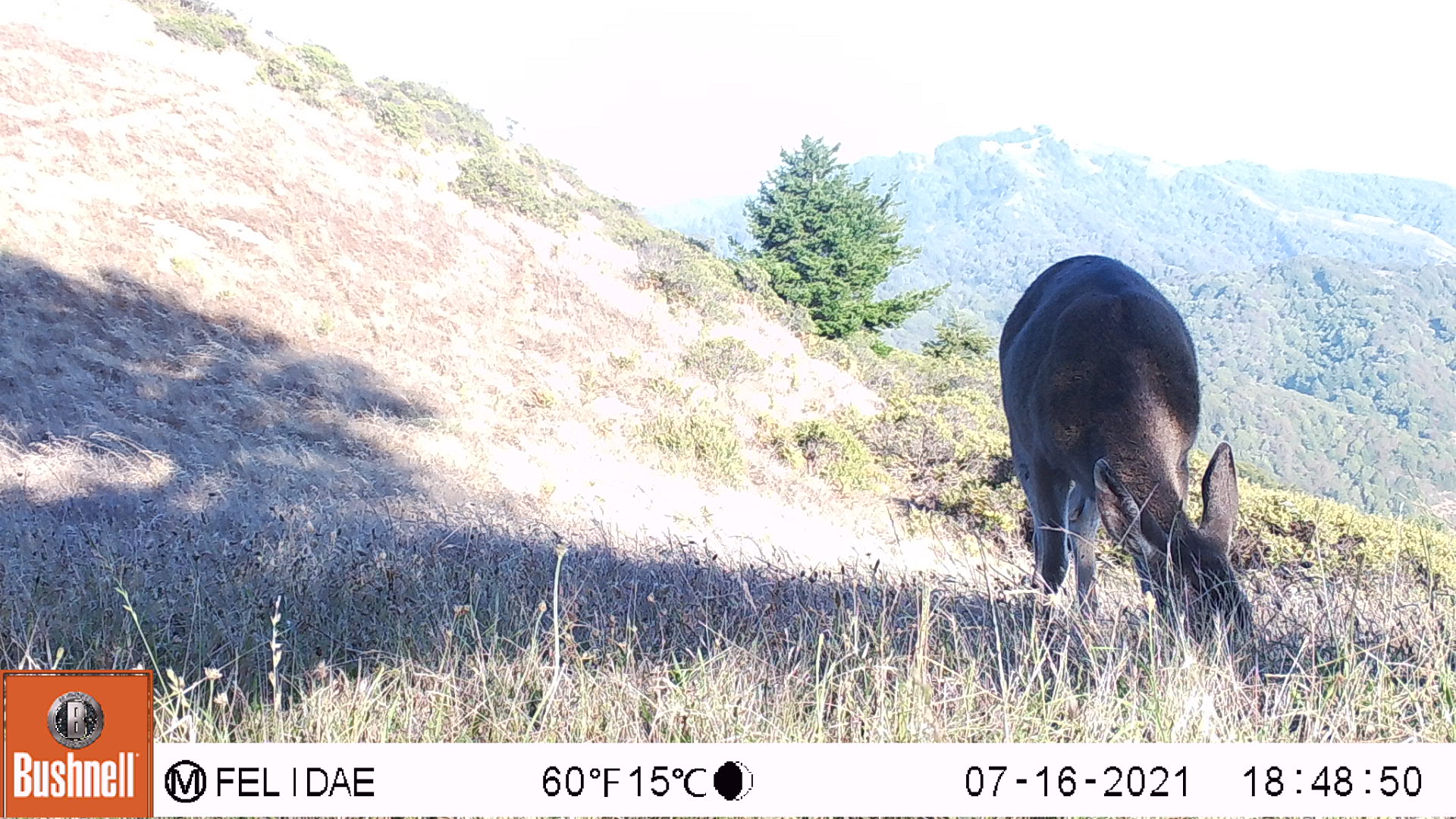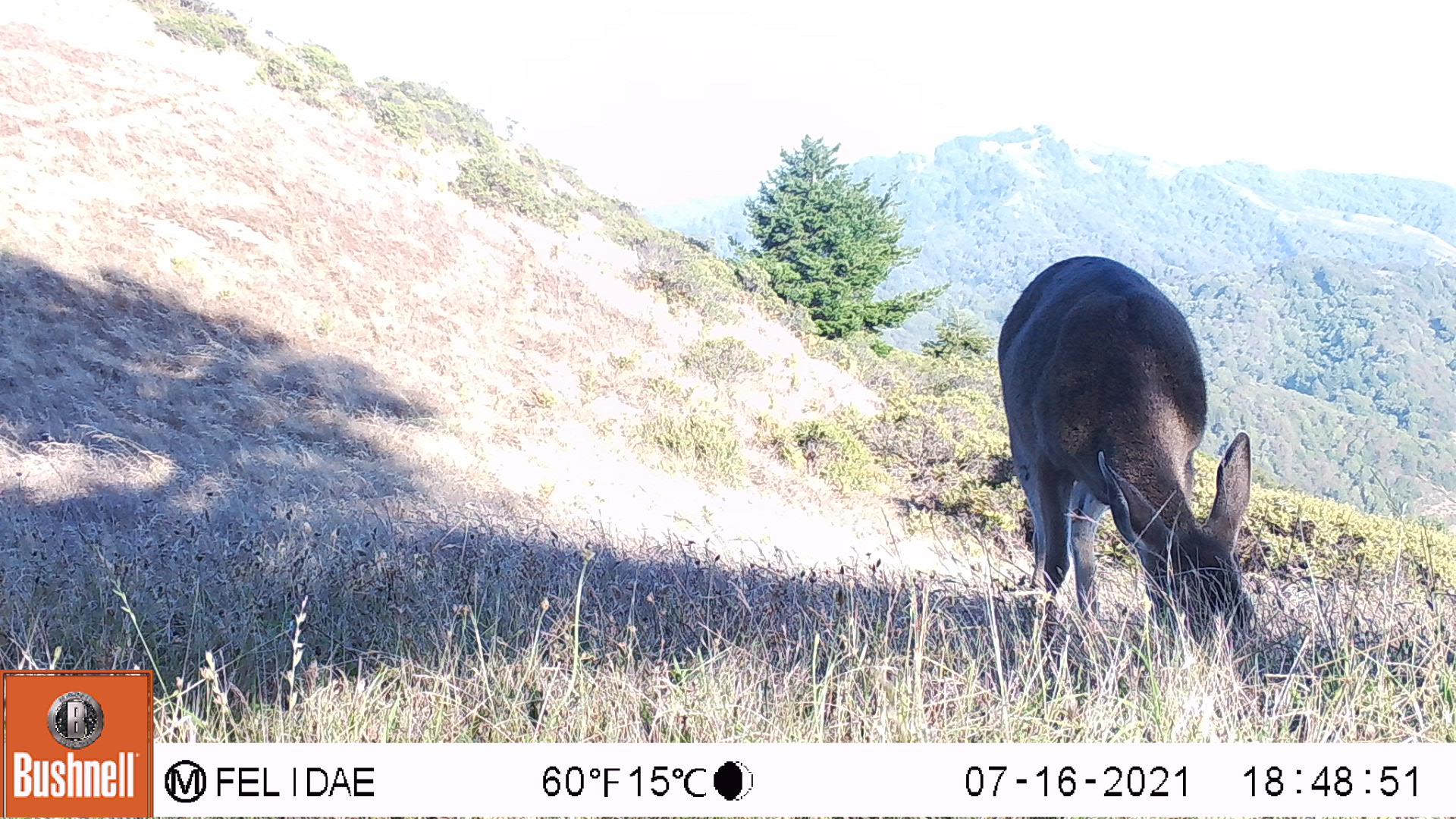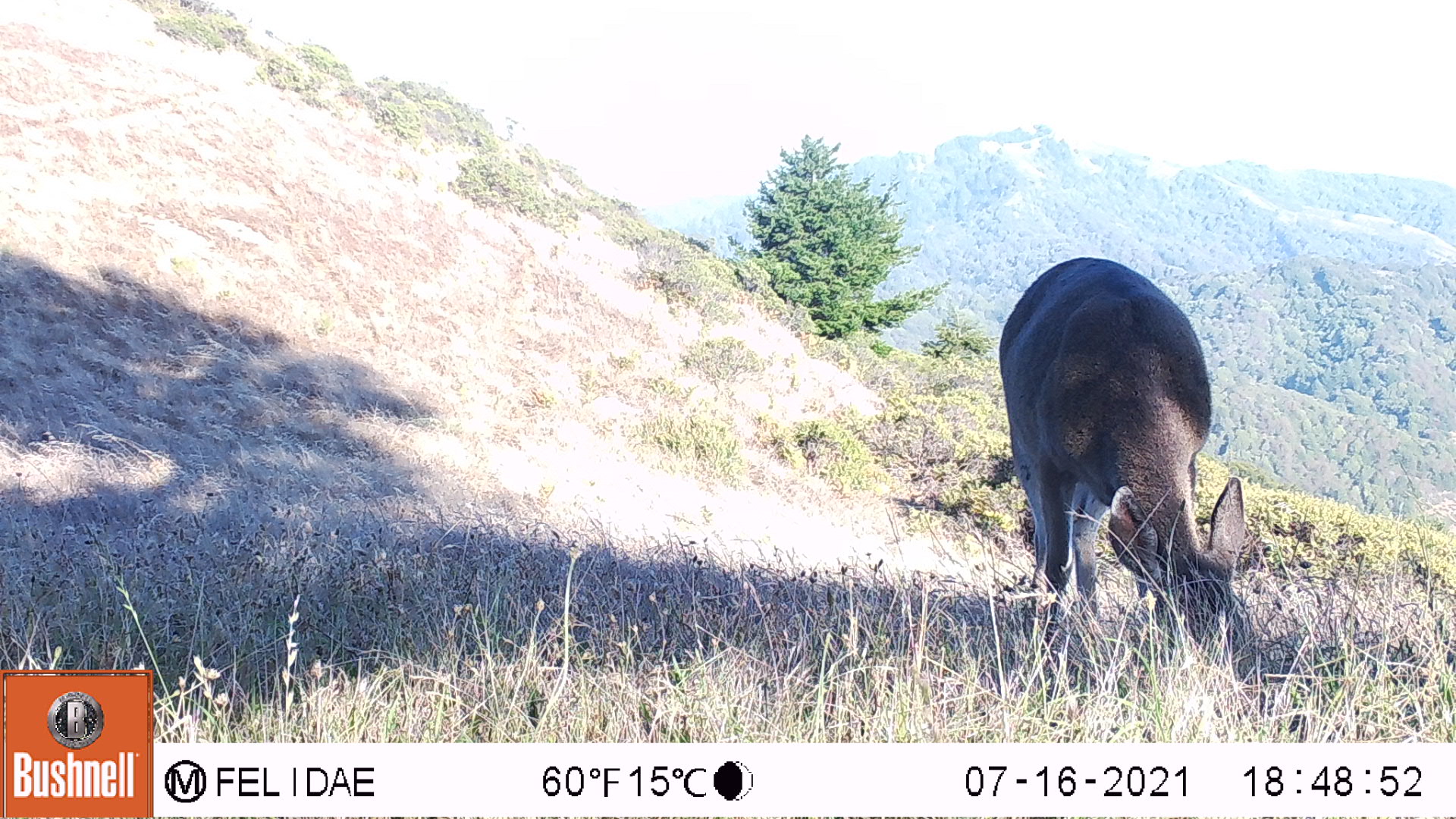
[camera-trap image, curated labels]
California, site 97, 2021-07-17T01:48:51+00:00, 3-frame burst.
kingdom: Animalia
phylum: Chordata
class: Mammalia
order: Artiodactyla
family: Cervidae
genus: Odocoileus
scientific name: Odocoileus hemionus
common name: mule deer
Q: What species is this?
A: Mule deer (Odocoileus hemionus).